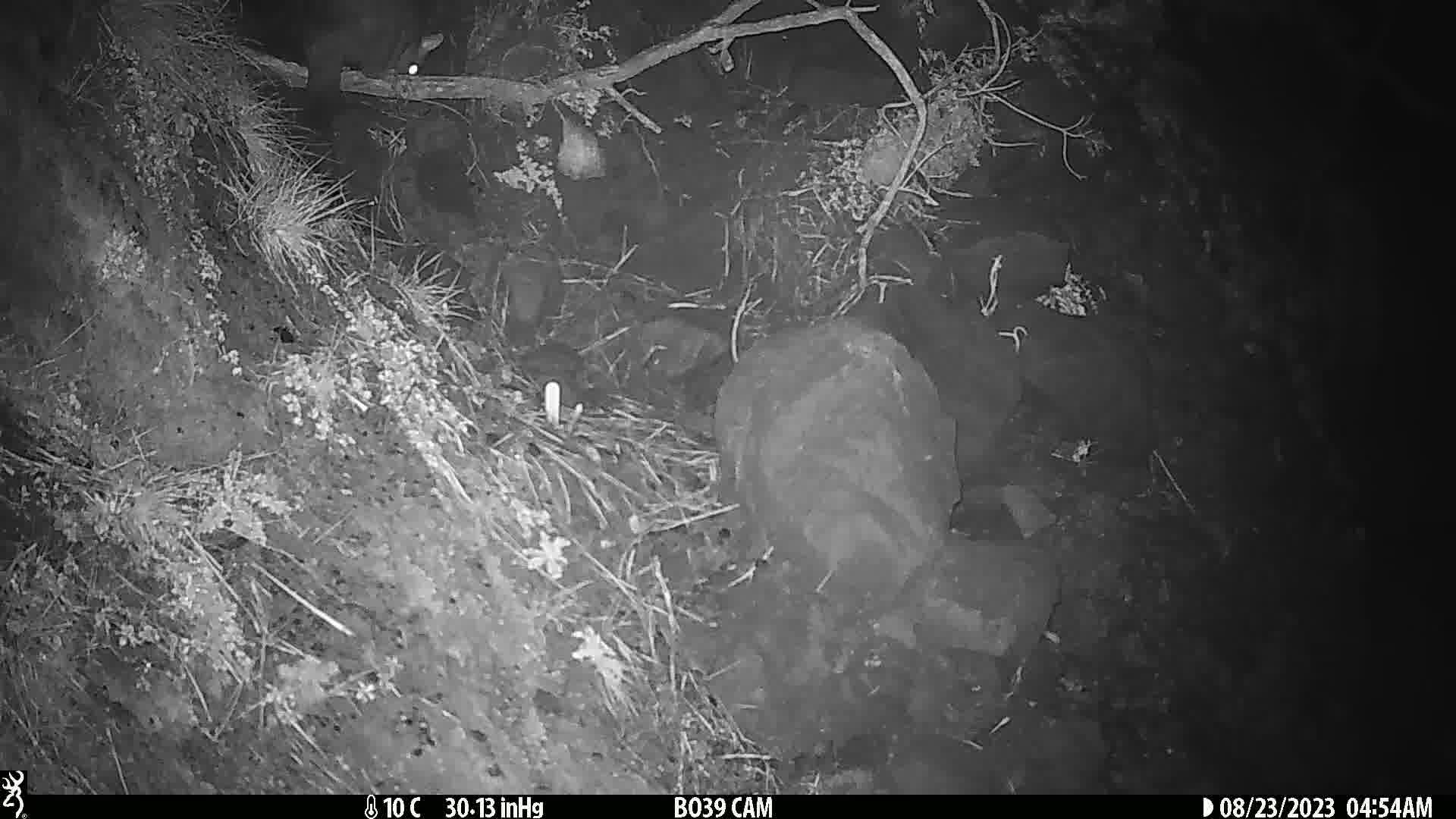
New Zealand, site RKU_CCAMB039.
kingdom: Animalia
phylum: Chordata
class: Mammalia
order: Diprotodontia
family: Phalangeridae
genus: Trichosurus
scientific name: Trichosurus vulpecula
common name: common brushtail possum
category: possum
Possum (common brushtail possum) (Trichosurus vulpecula).